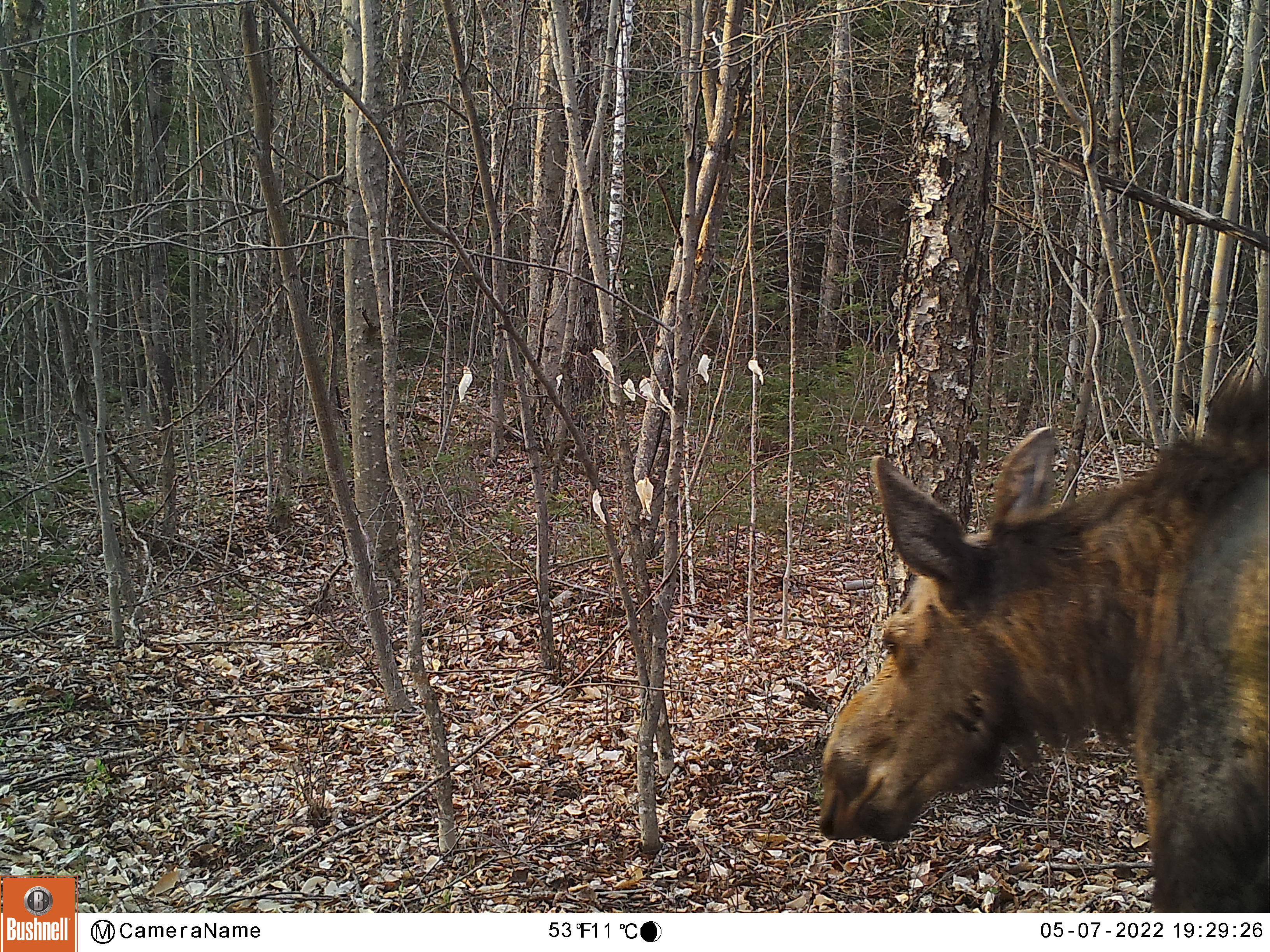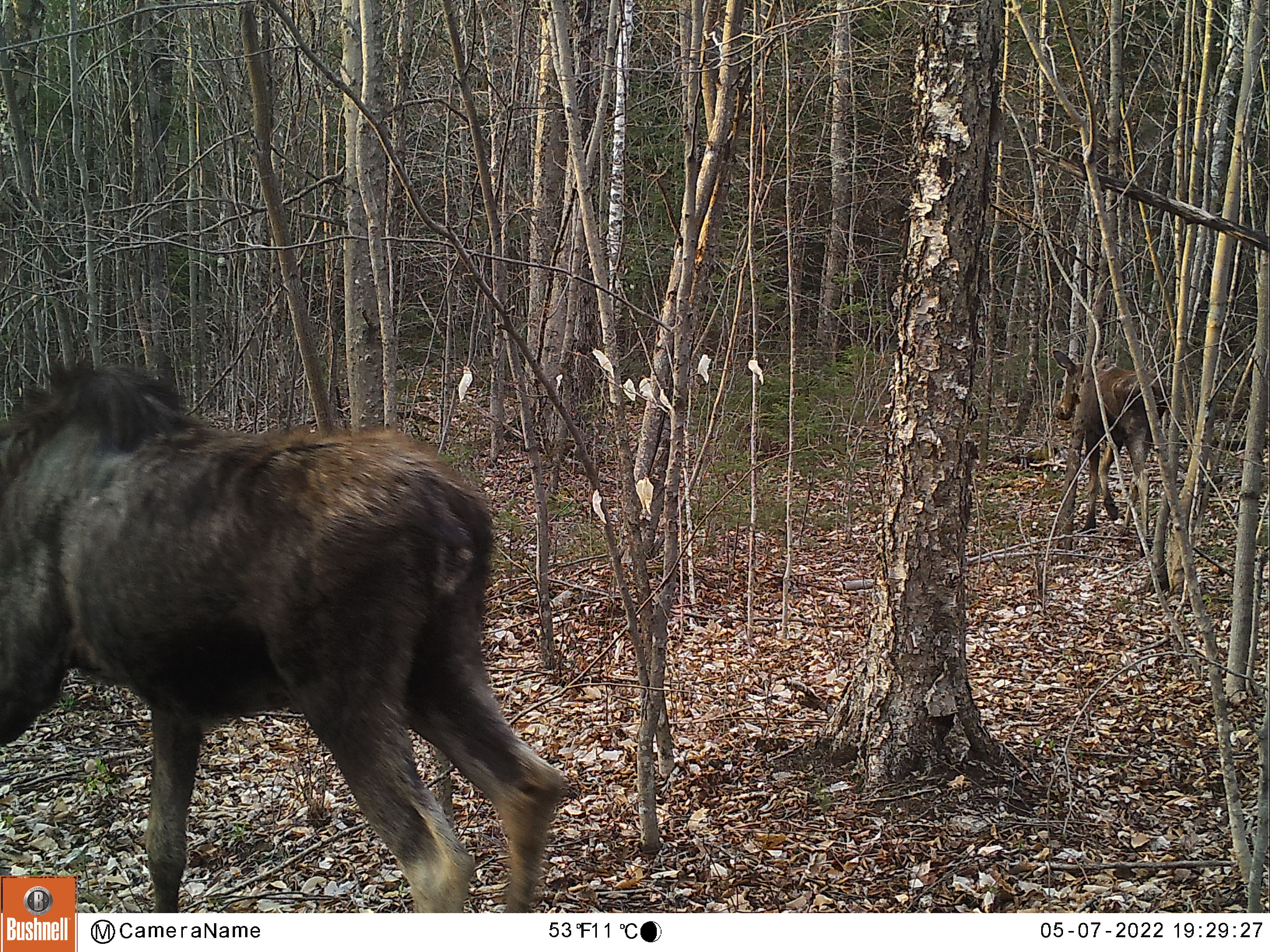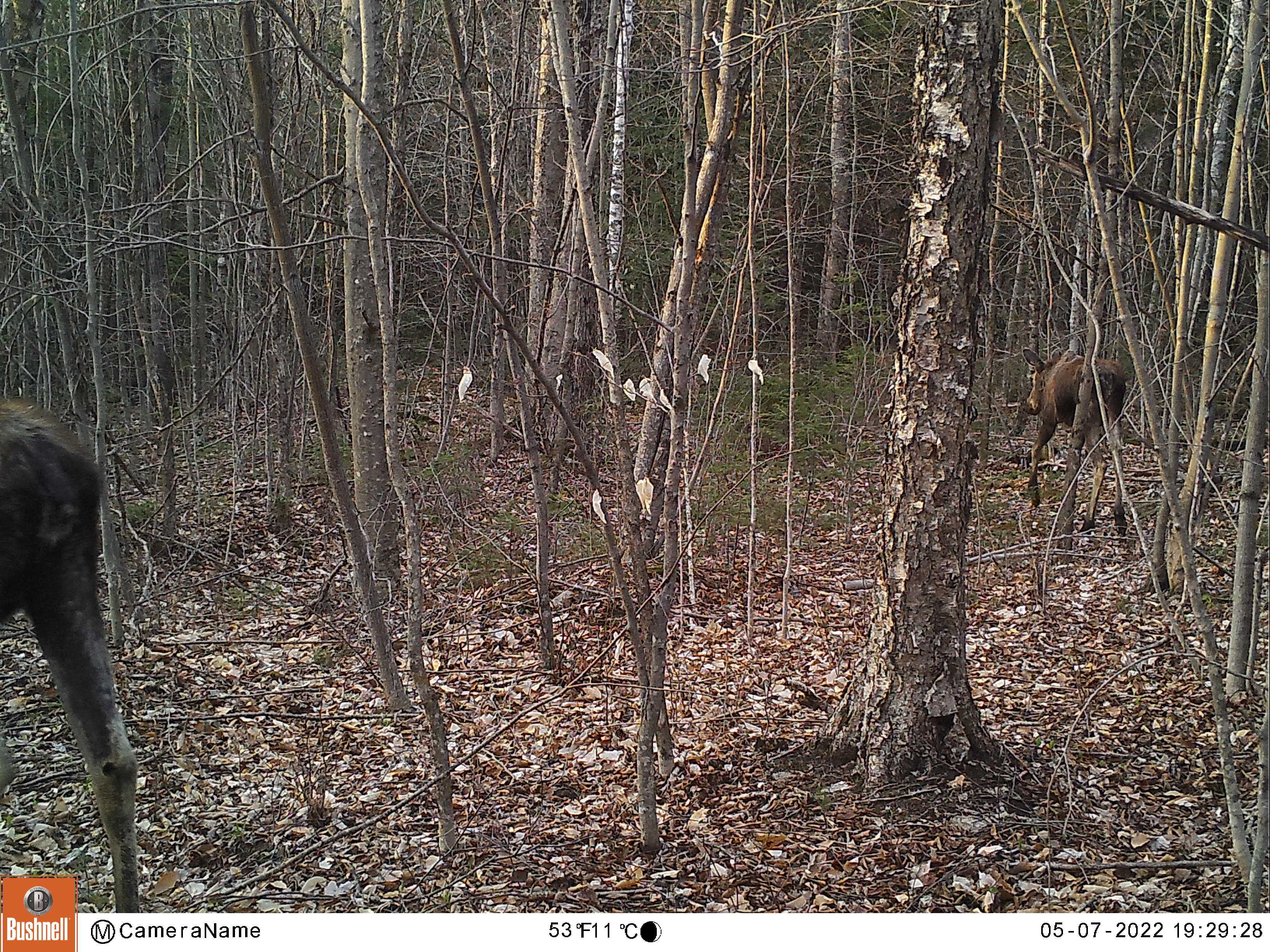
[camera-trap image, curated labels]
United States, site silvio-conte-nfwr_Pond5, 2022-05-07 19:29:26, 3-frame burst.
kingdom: Animalia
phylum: Chordata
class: Mammalia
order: Artiodactyla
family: Cervidae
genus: Alces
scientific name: Alces alces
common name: moose